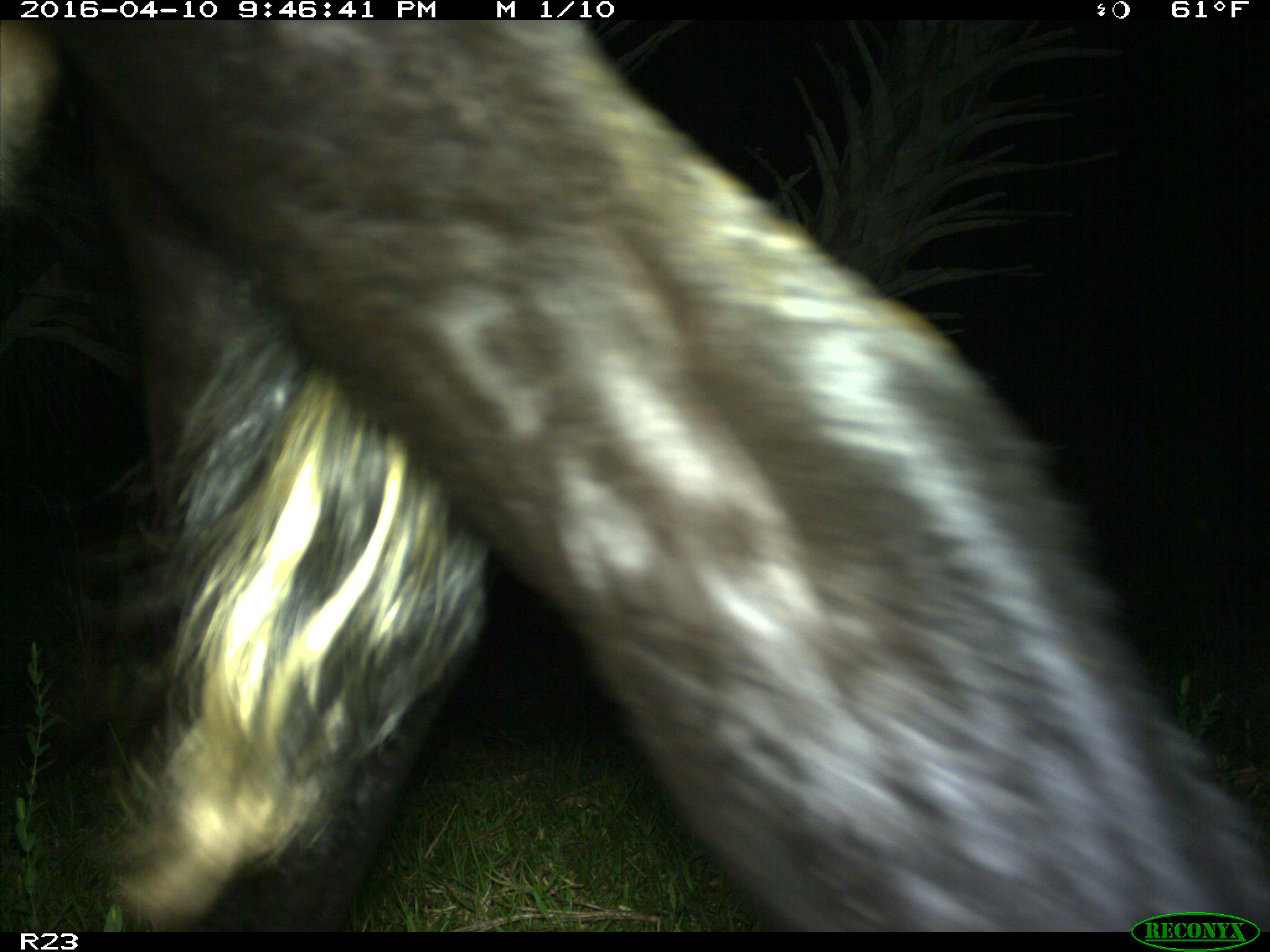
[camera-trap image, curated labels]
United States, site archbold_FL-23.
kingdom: Animalia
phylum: Chordata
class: Mammalia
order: Artiodactyla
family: Bovidae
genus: Bos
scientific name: Bos taurus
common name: domestic cow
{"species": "Bos taurus (domestic cow)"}